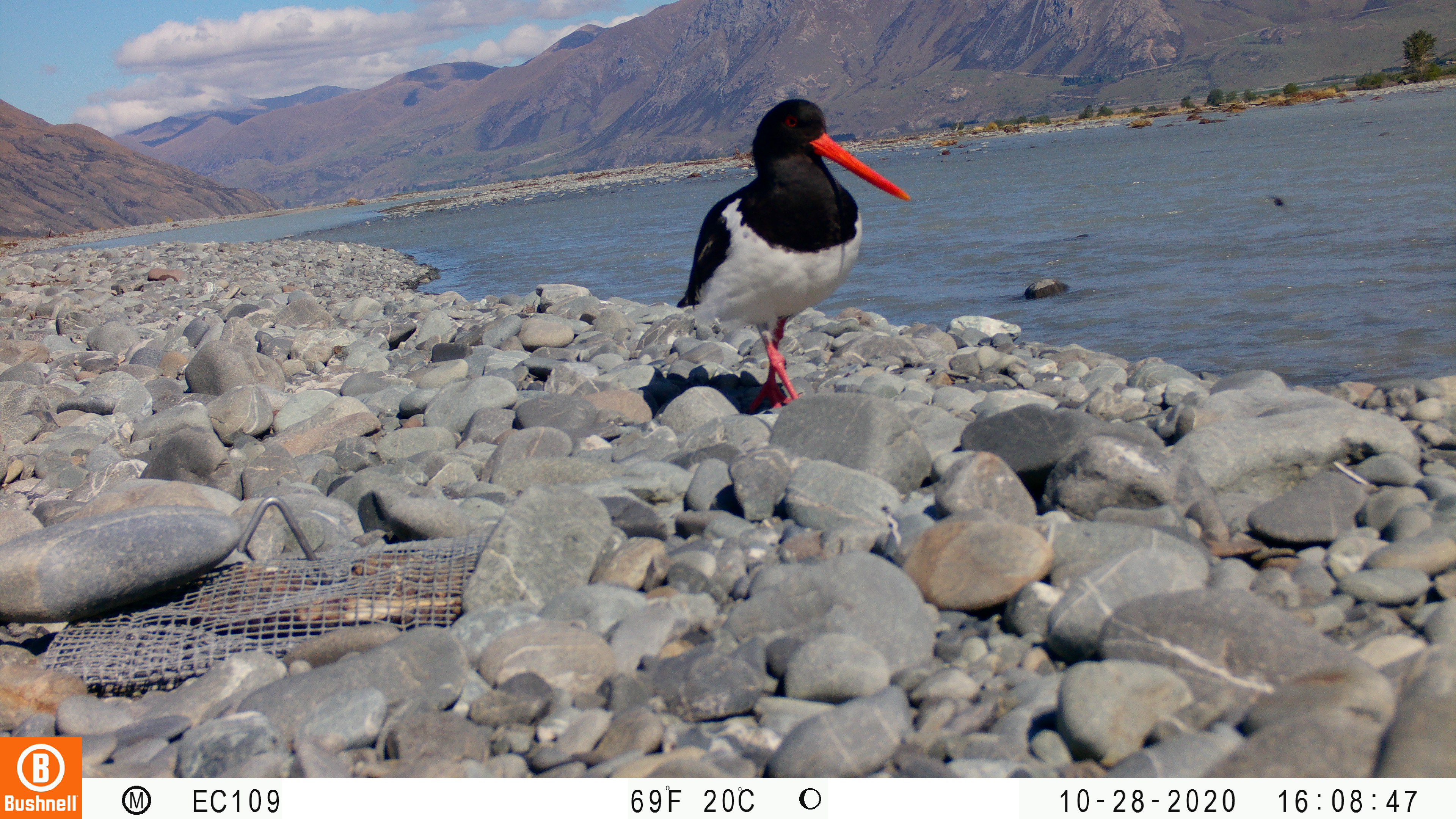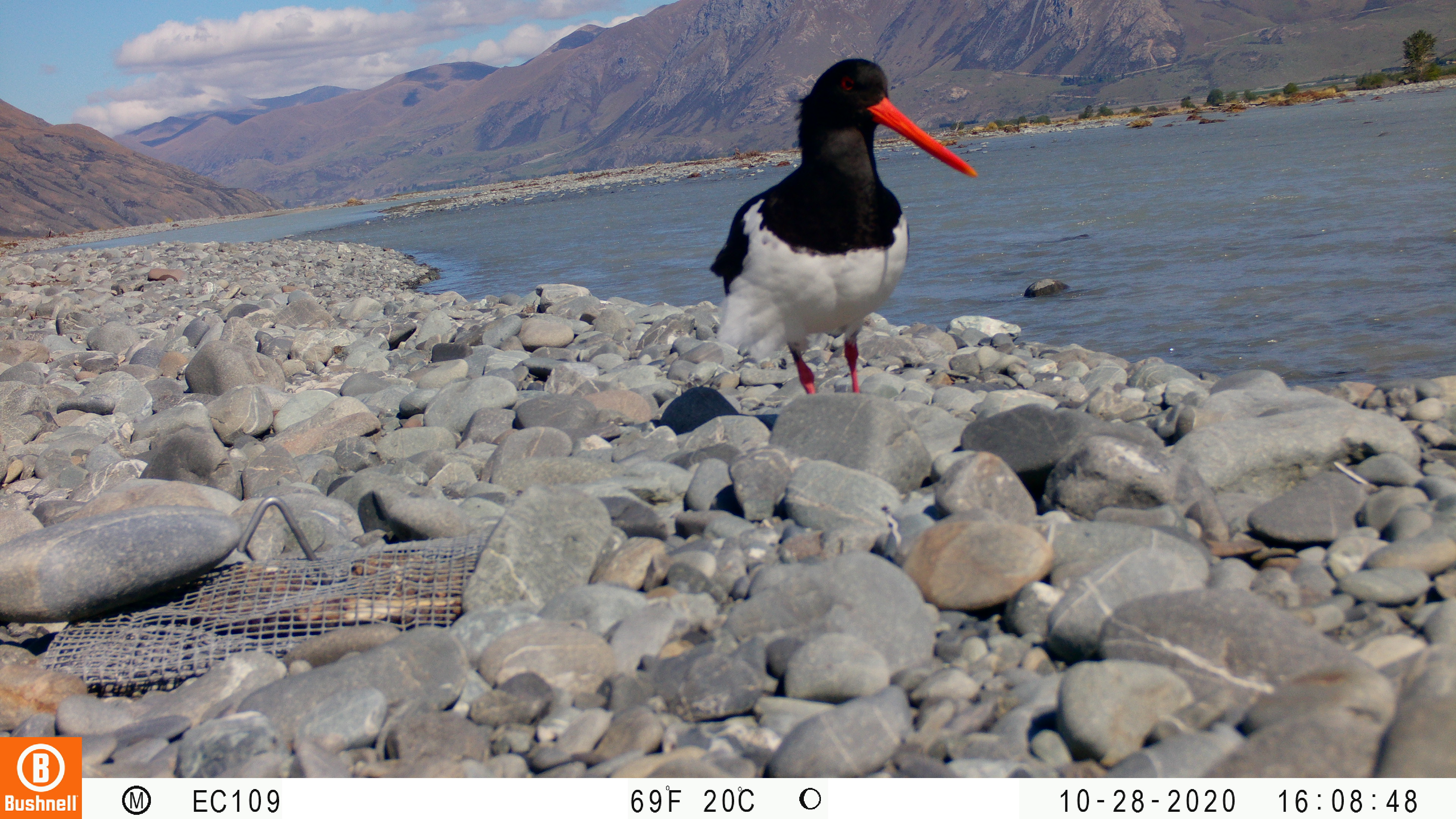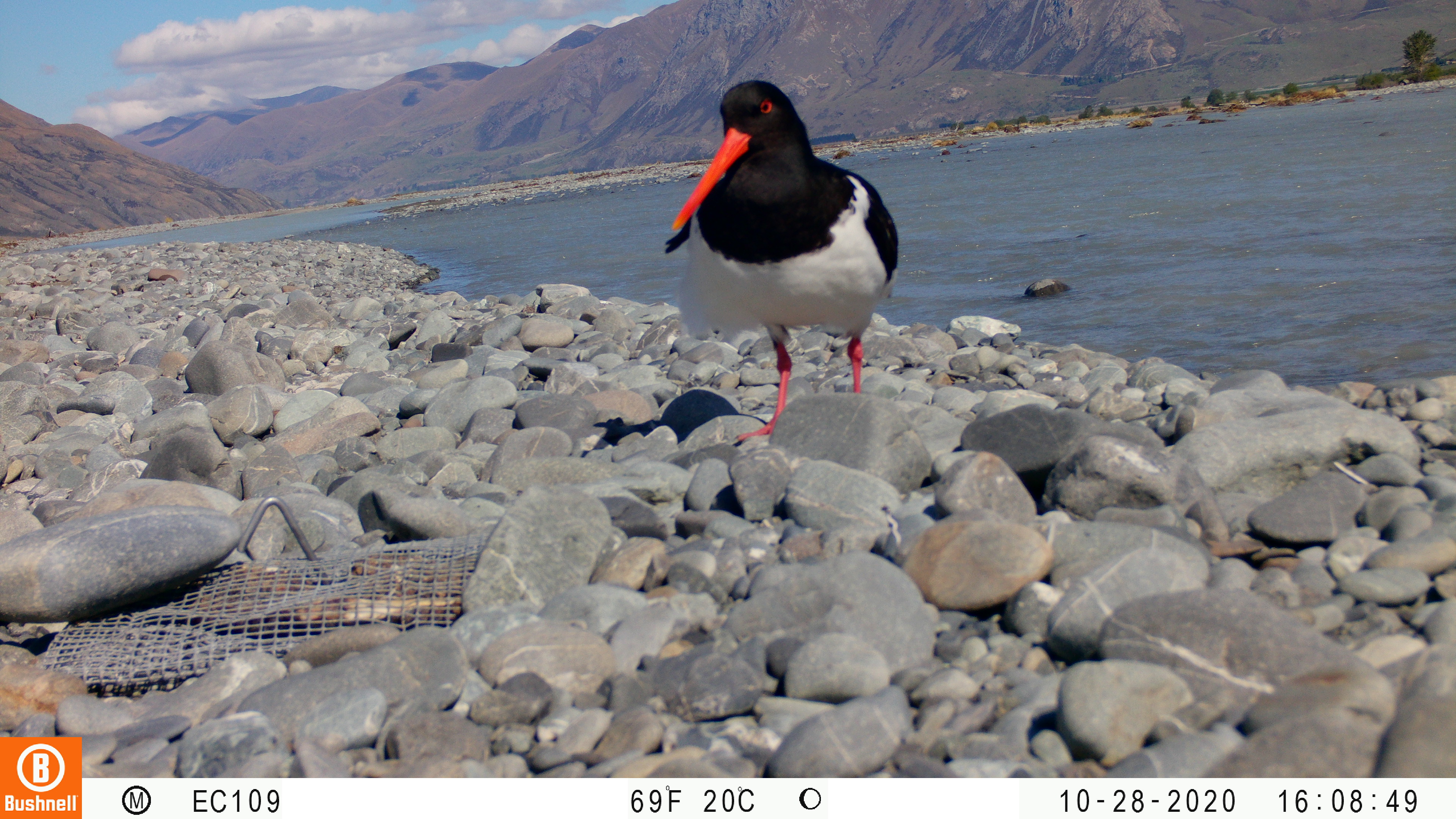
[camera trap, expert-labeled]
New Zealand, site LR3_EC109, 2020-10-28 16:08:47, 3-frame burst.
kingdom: Animalia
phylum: Chordata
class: Aves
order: Charadriiformes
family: Haematopodidae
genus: Haematopus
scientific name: Haematopus unicolor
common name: variable oystercatcher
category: oystercatcher